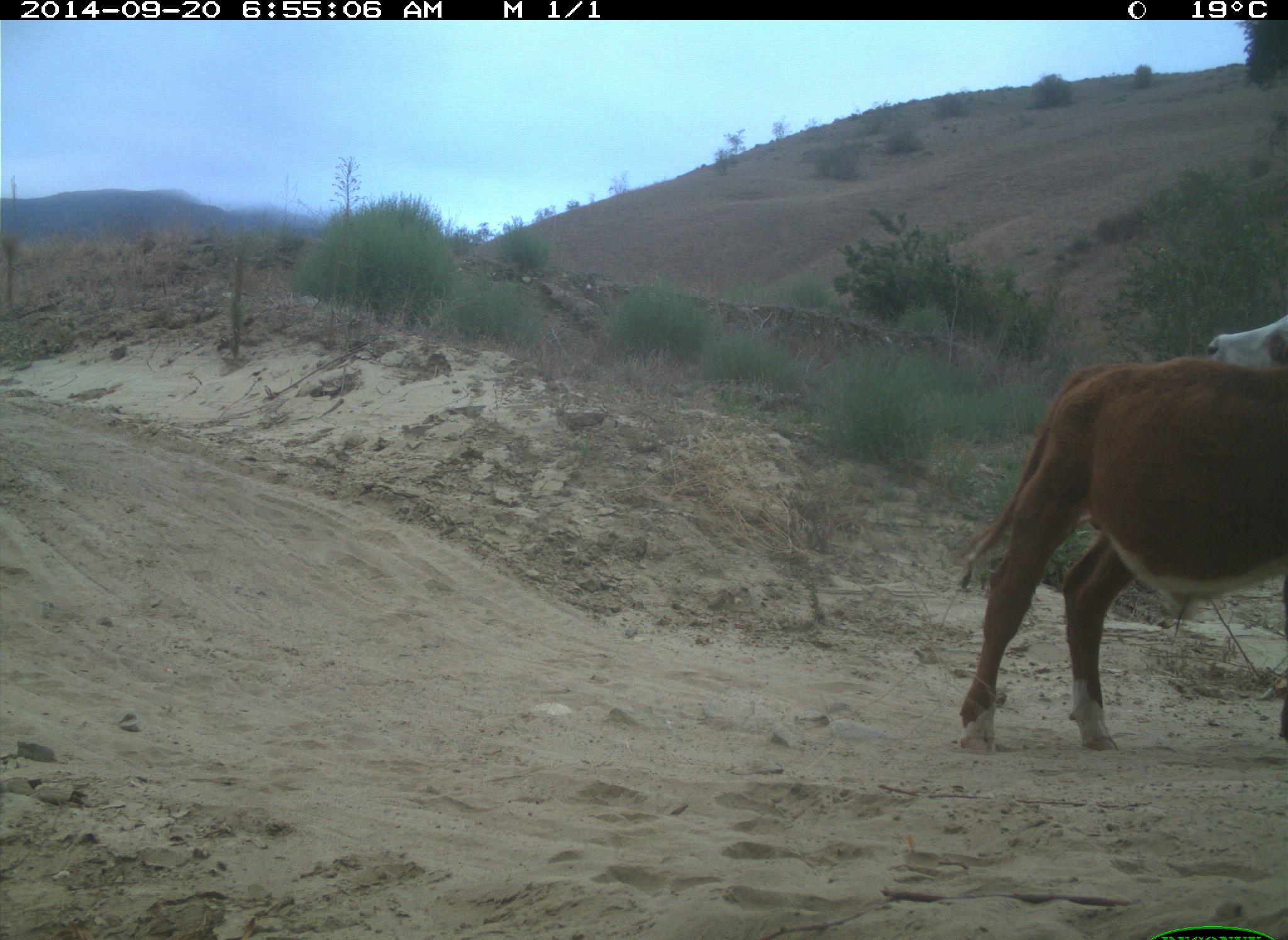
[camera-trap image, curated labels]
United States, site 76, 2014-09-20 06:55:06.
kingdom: Animalia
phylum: Chordata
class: Mammalia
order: Artiodactyla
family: Bovidae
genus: Bos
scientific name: Bos taurus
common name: cow